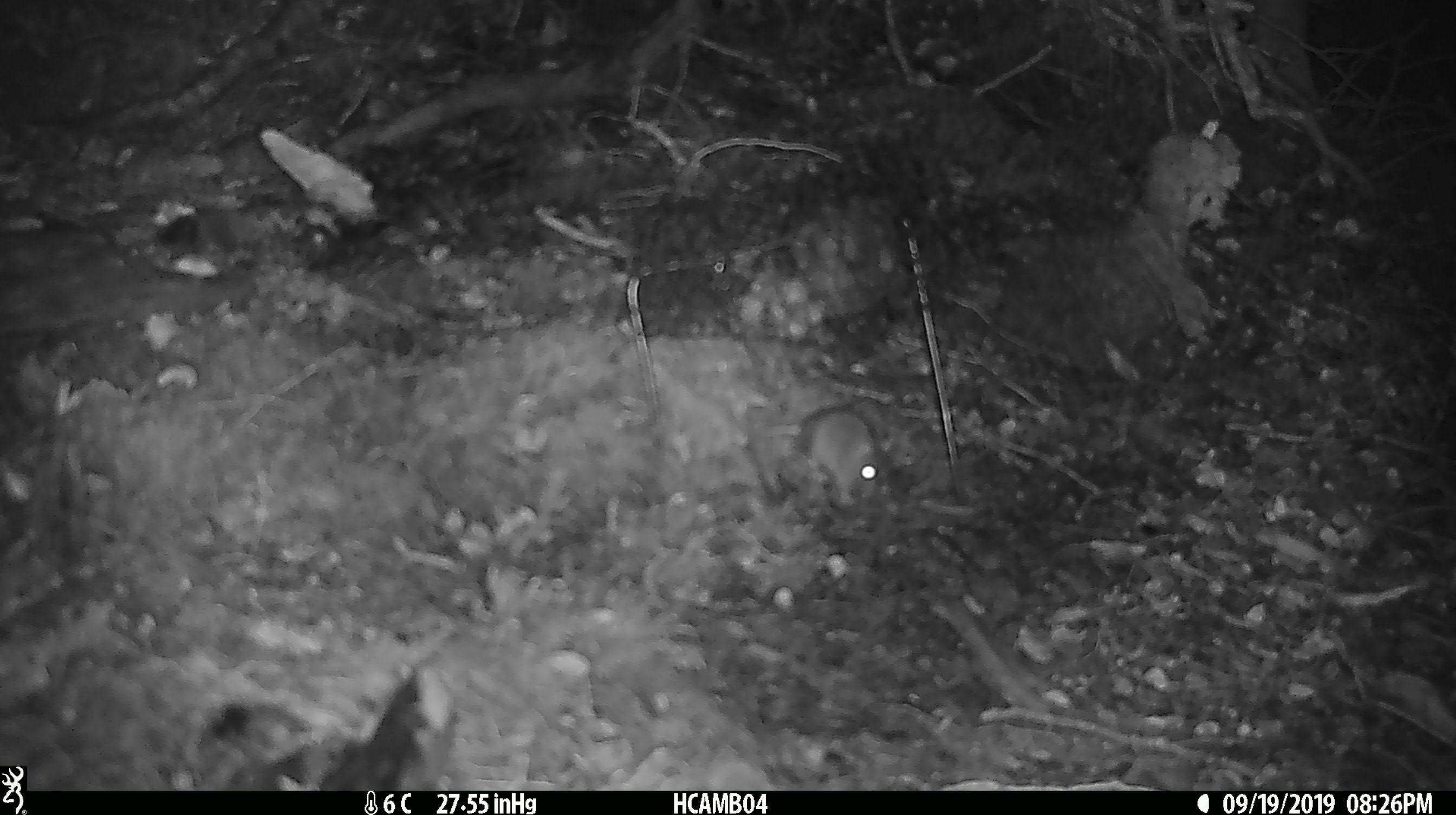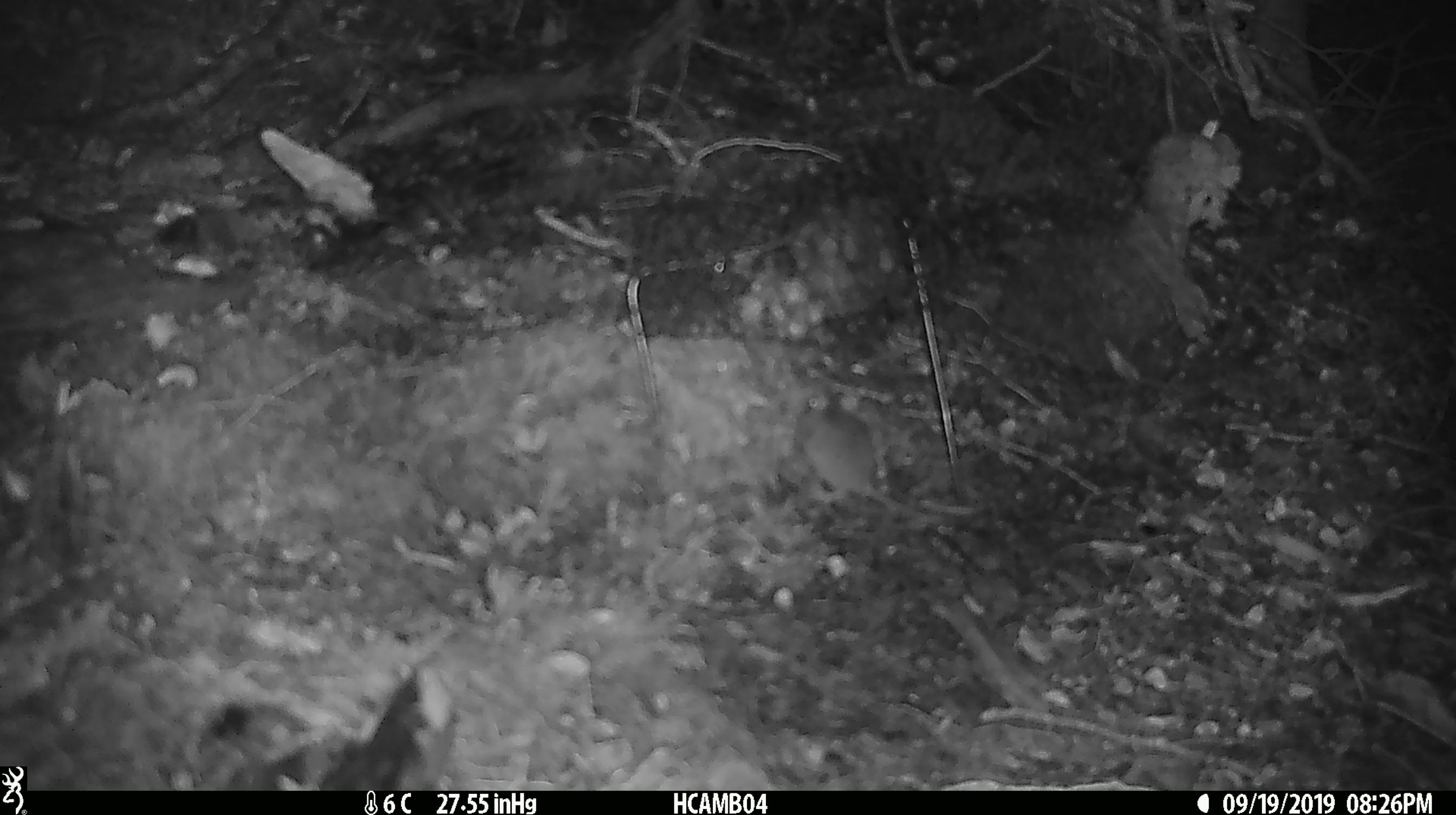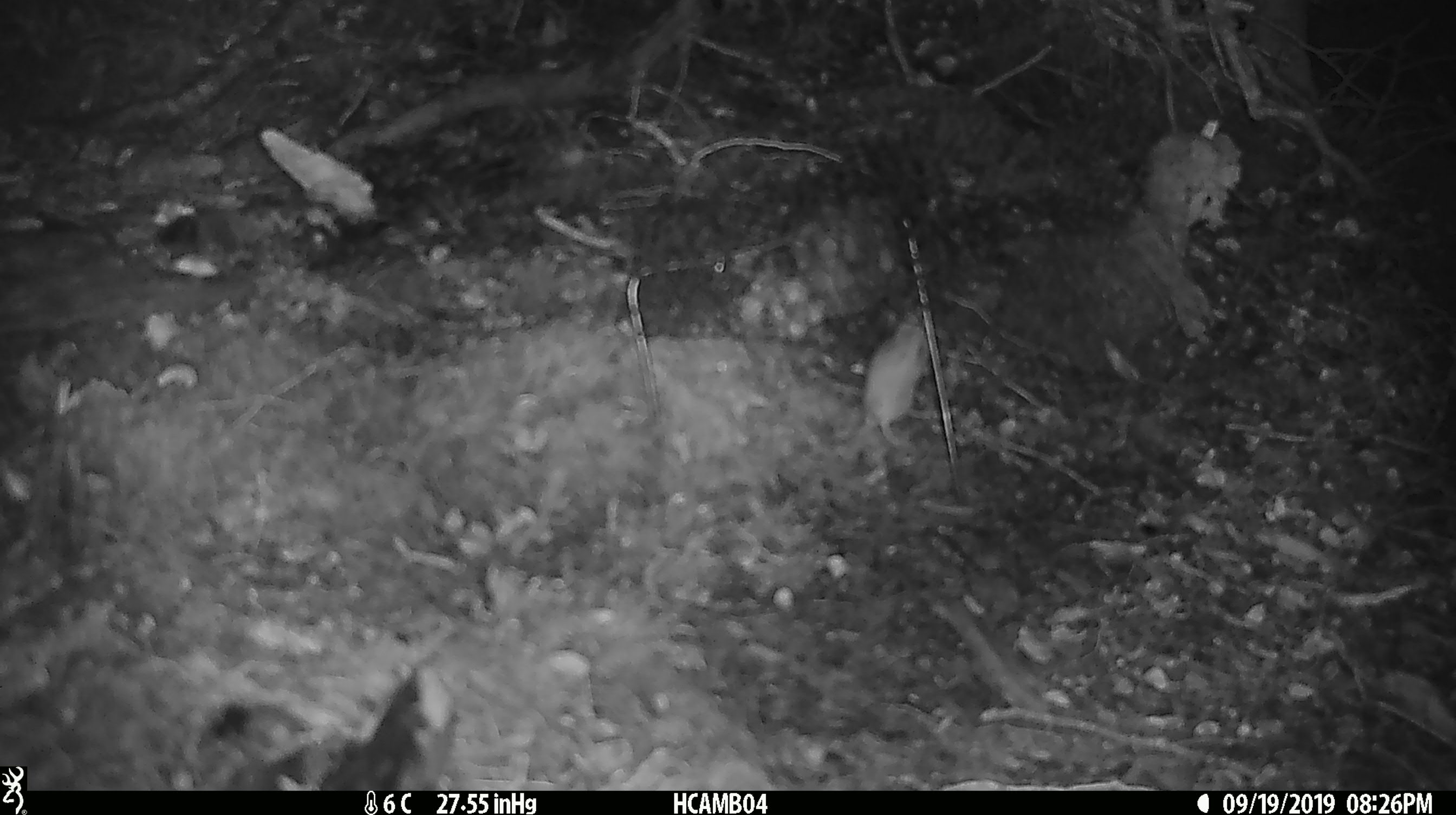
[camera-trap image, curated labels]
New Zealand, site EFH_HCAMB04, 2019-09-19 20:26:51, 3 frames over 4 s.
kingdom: Animalia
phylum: Chordata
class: Mammalia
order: Rodentia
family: Muridae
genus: Mus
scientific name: Mus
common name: mouse